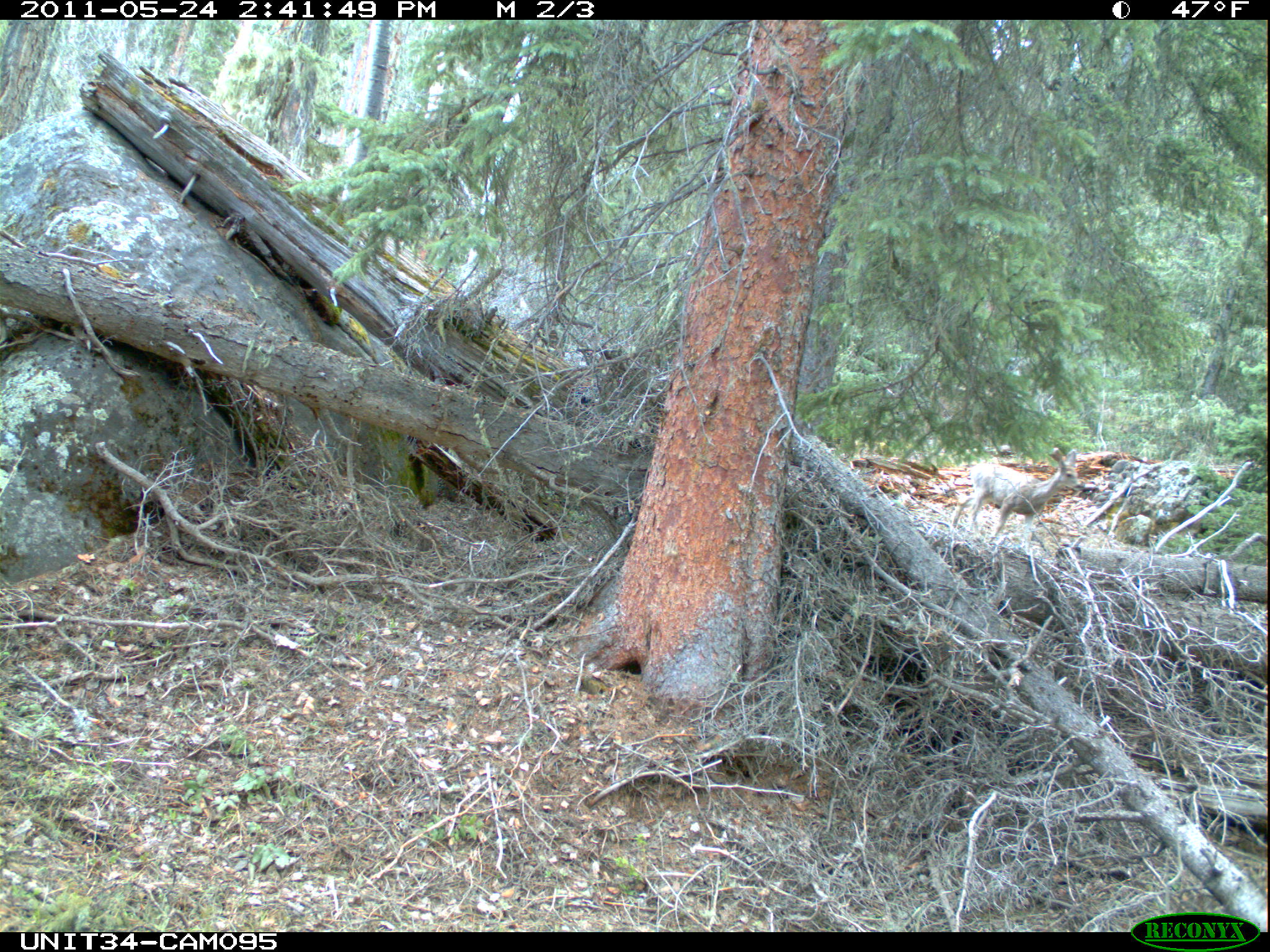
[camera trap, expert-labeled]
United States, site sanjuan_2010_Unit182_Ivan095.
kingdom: Animalia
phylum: Chordata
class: Mammalia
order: Artiodactyla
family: Cervidae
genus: Odocoileus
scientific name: Odocoileus hemionus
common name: mule deer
Odocoileus hemionus (mule deer).